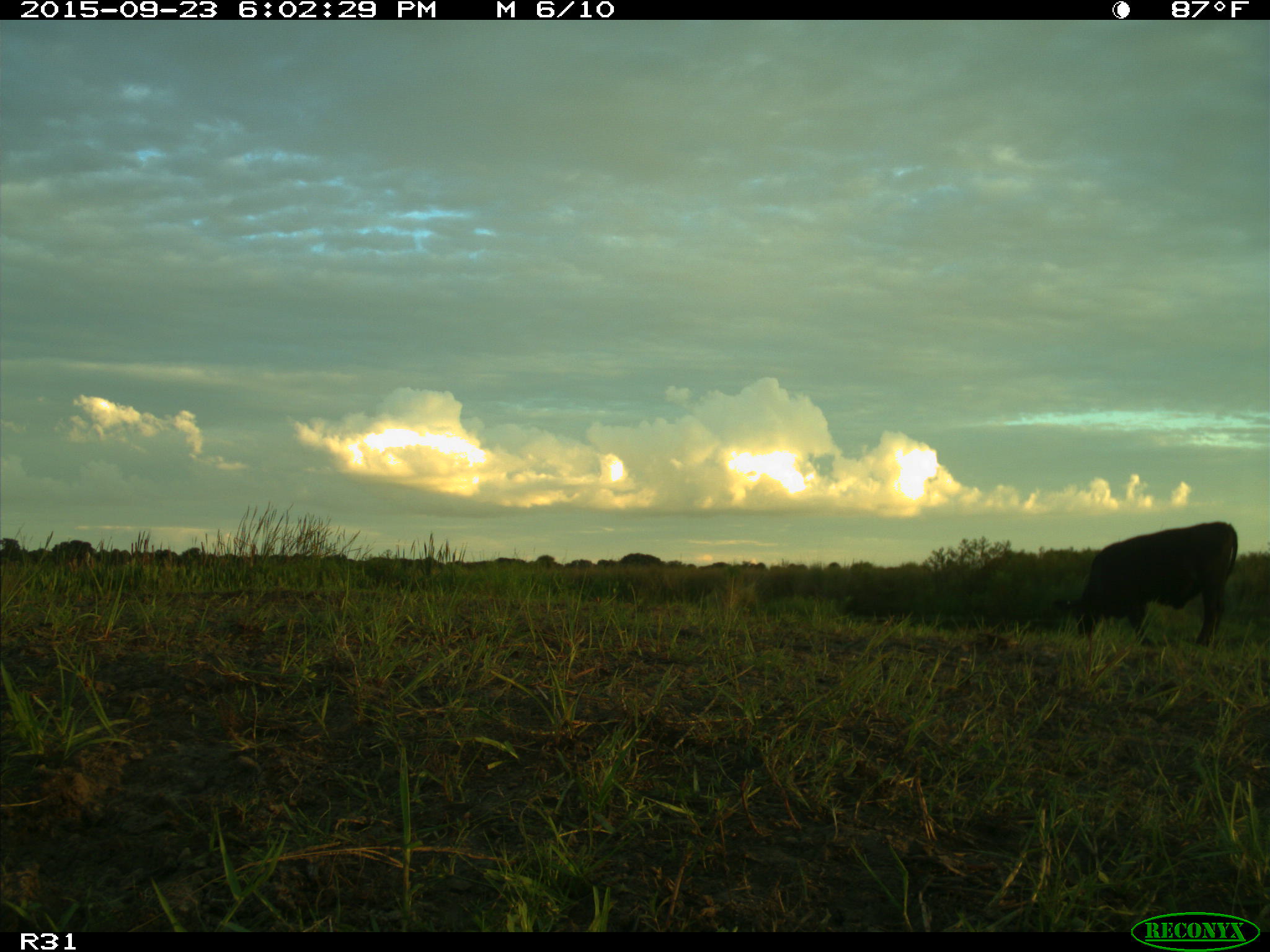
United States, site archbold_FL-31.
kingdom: Animalia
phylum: Chordata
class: Mammalia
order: Artiodactyla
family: Bovidae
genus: Bos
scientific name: Bos taurus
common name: domestic cow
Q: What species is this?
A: Bos taurus (domestic cow).